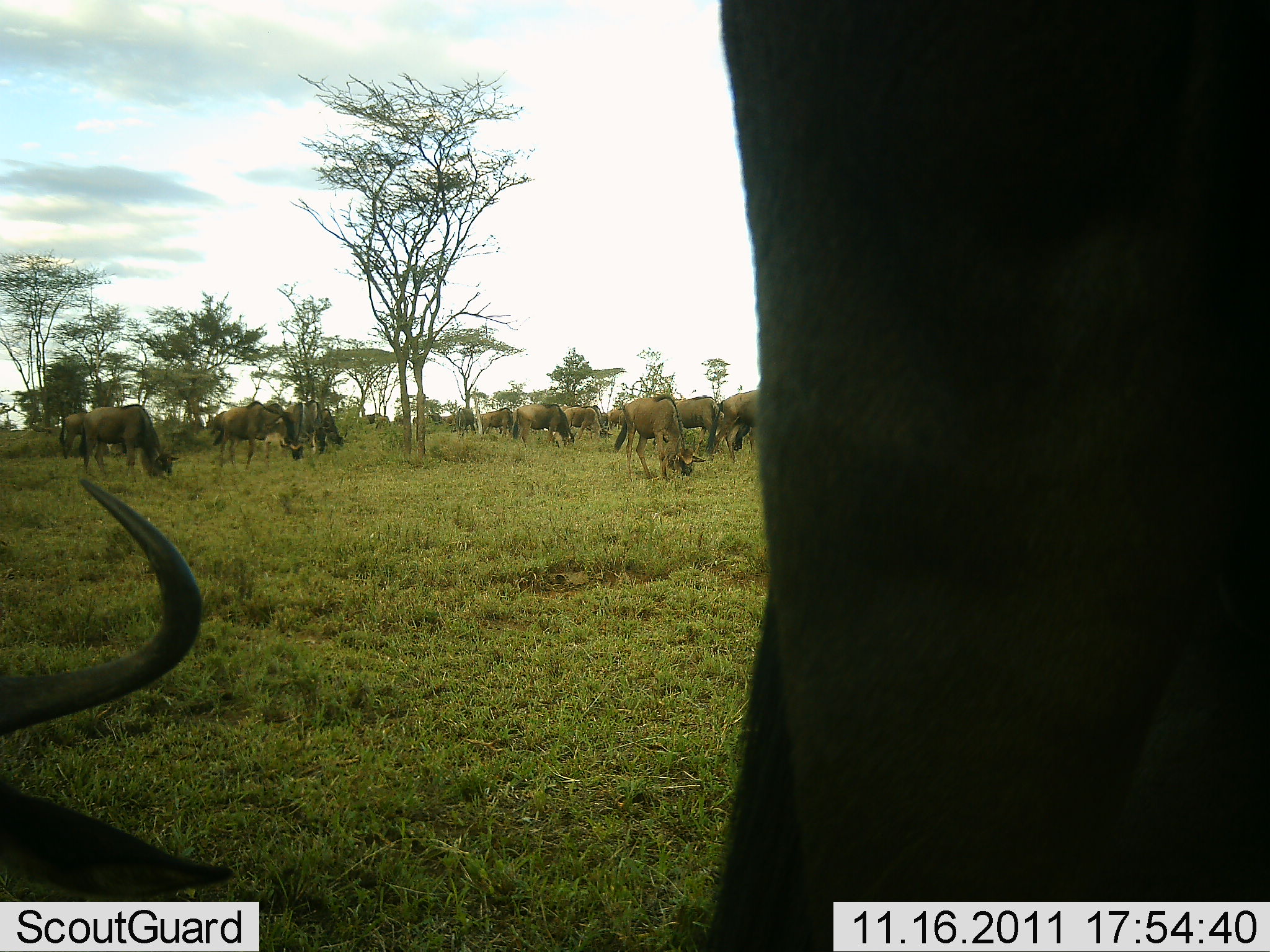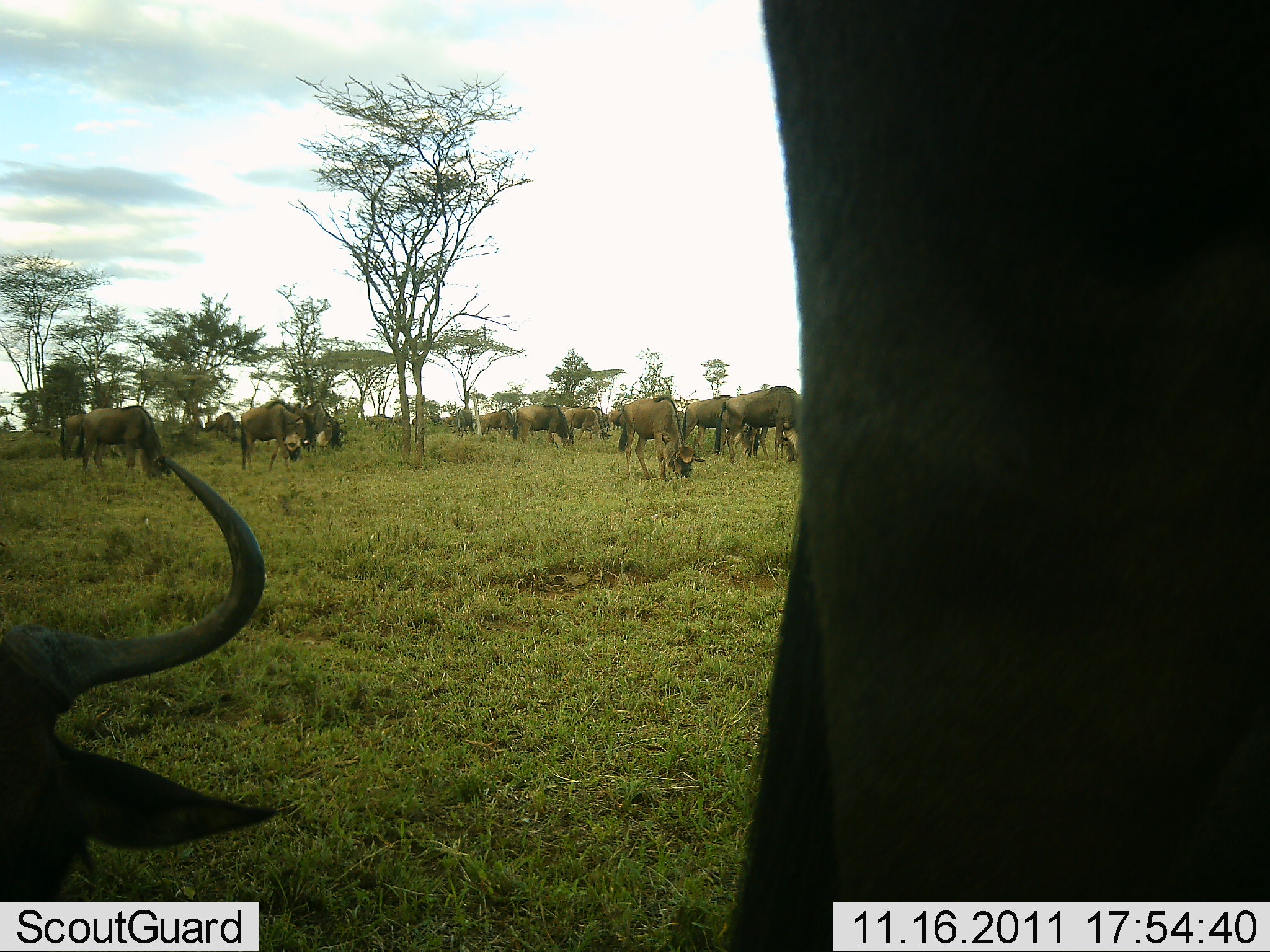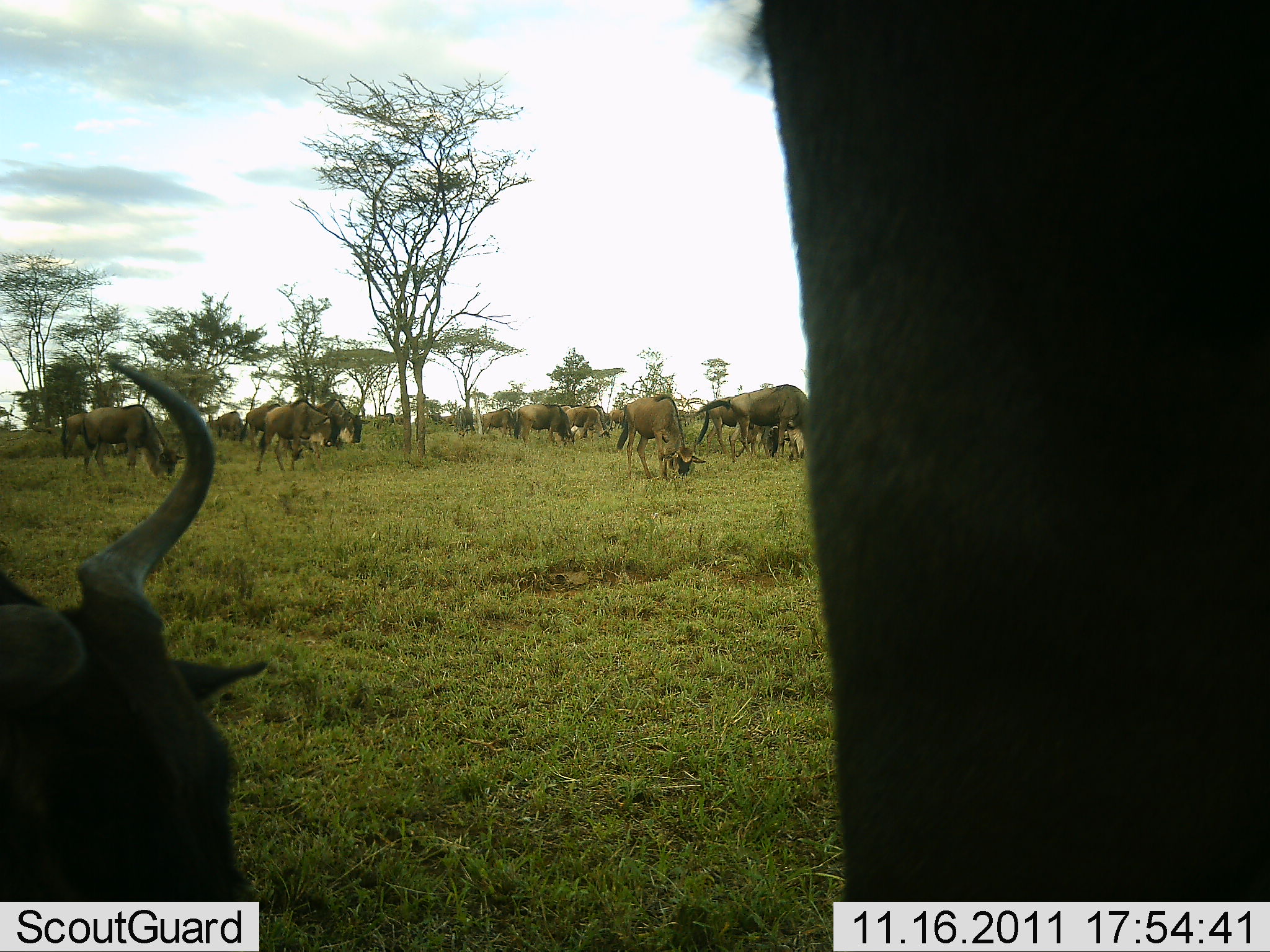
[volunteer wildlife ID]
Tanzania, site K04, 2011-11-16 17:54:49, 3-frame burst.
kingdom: Animalia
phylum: Chordata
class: Mammalia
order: Artiodactyla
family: Bovidae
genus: Connochaetes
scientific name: Connochaetes taurinus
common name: blue wildebeest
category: wildebeest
Wildebeest (blue wildebeest) (Connochaetes taurinus), count 11-50. Behavior (volunteer vote fractions): standing 33%, resting 25%, moving 42%, interacting 0%. Young present (vote fraction): 0%. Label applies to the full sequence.